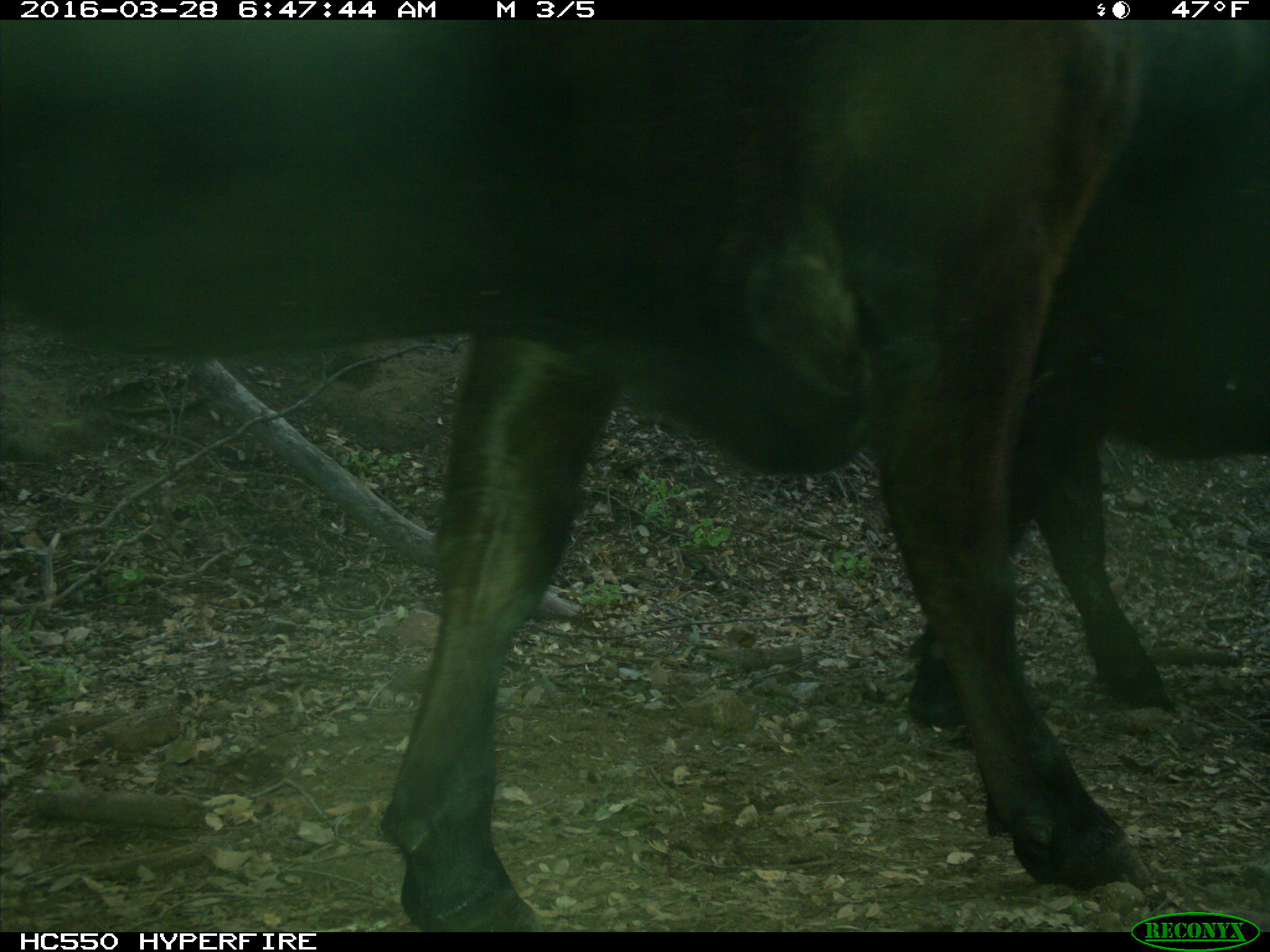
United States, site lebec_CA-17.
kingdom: Animalia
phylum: Chordata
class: Mammalia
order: Artiodactyla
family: Bovidae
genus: Bos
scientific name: Bos taurus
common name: domestic cow